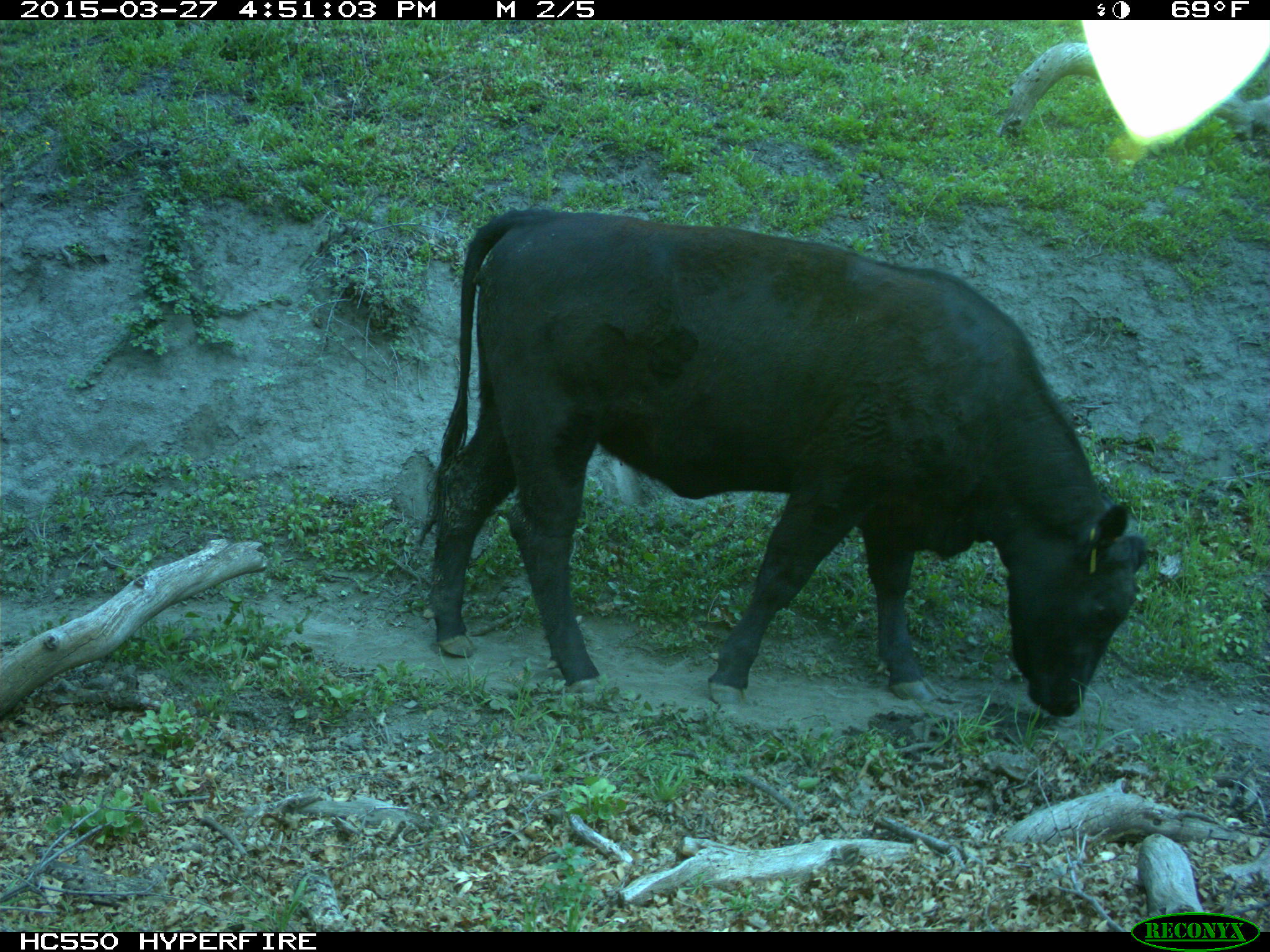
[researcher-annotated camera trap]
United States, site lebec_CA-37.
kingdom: Animalia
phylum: Chordata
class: Mammalia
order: Artiodactyla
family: Bovidae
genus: Bos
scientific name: Bos taurus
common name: domestic cow